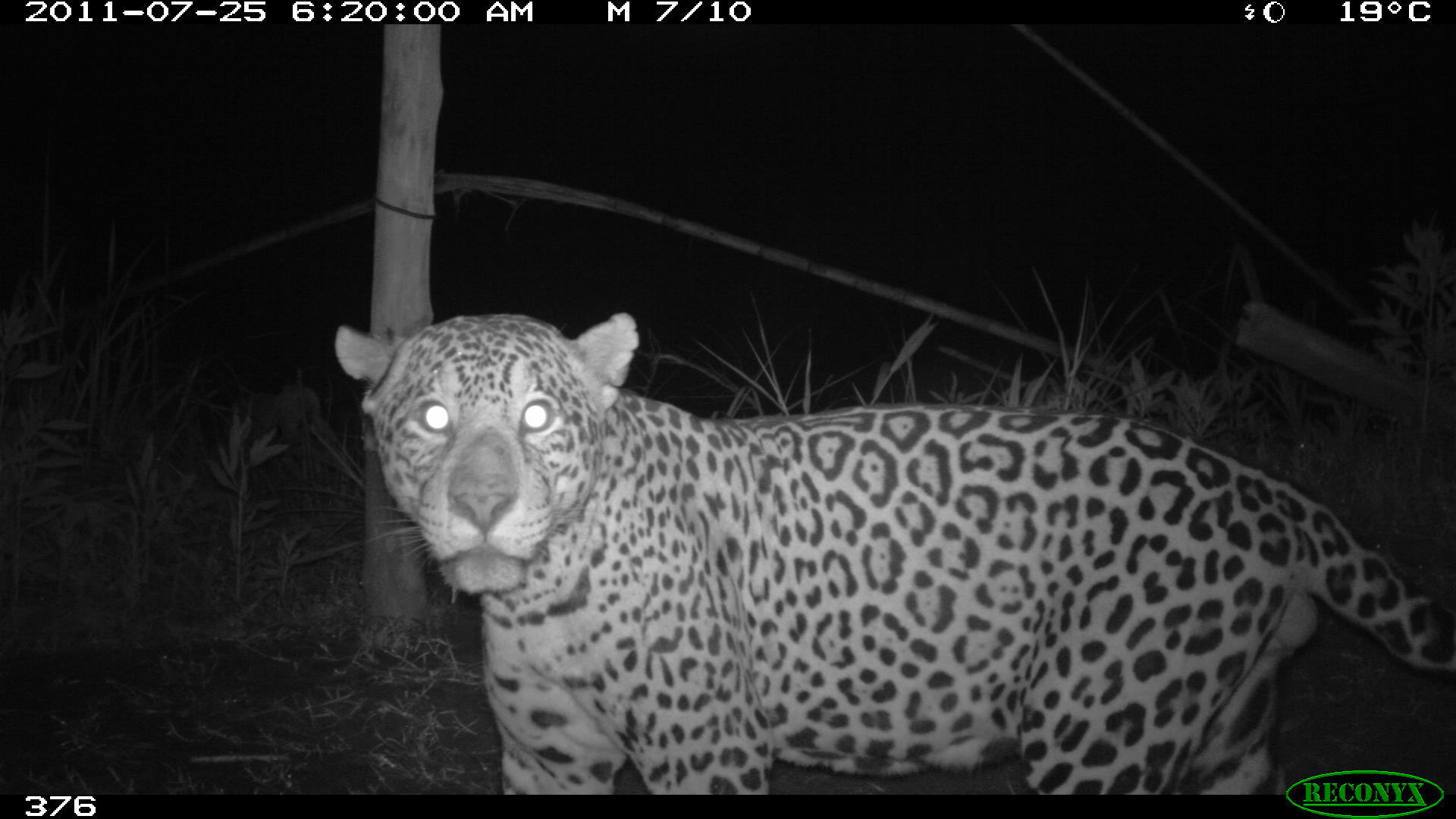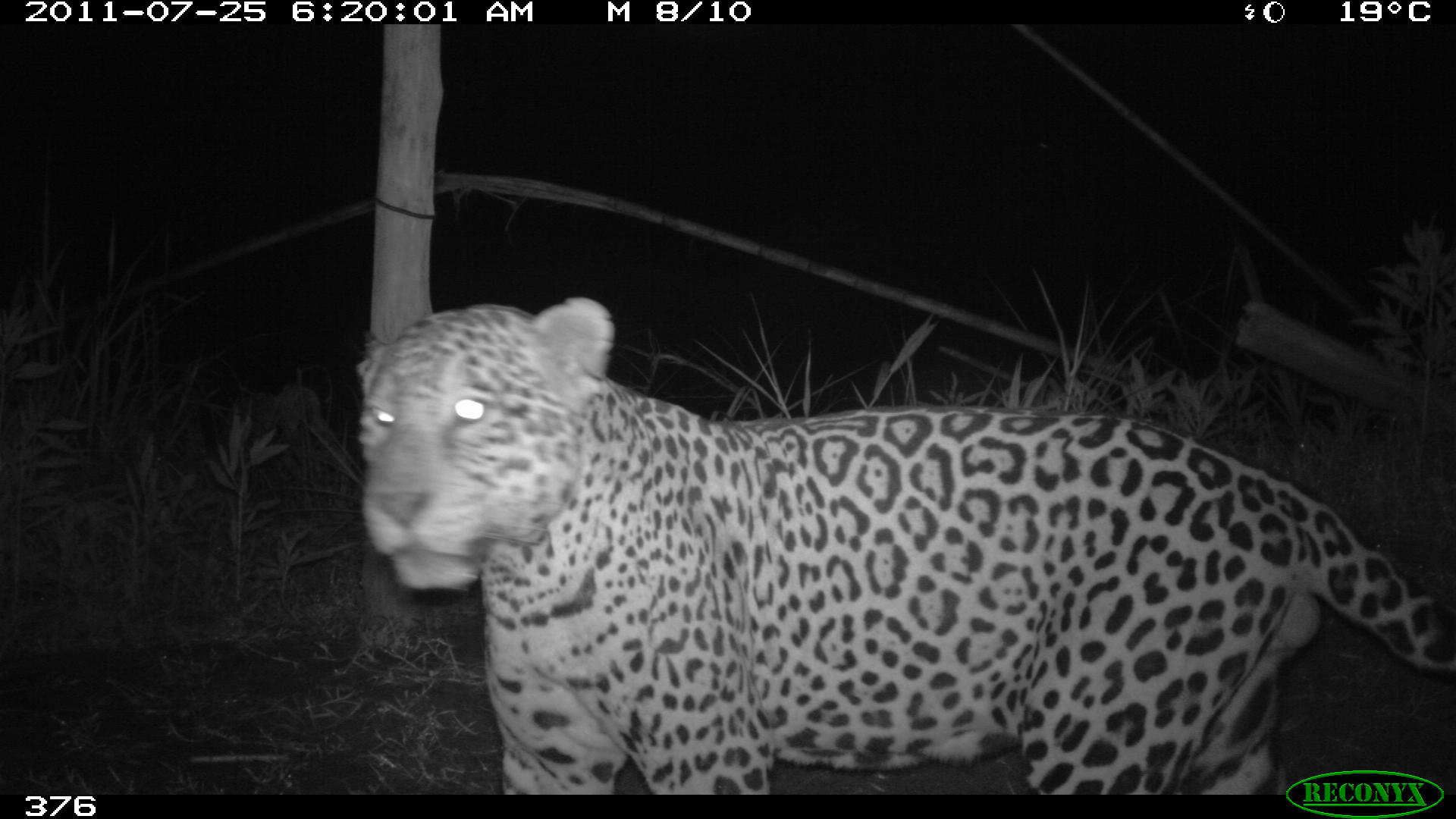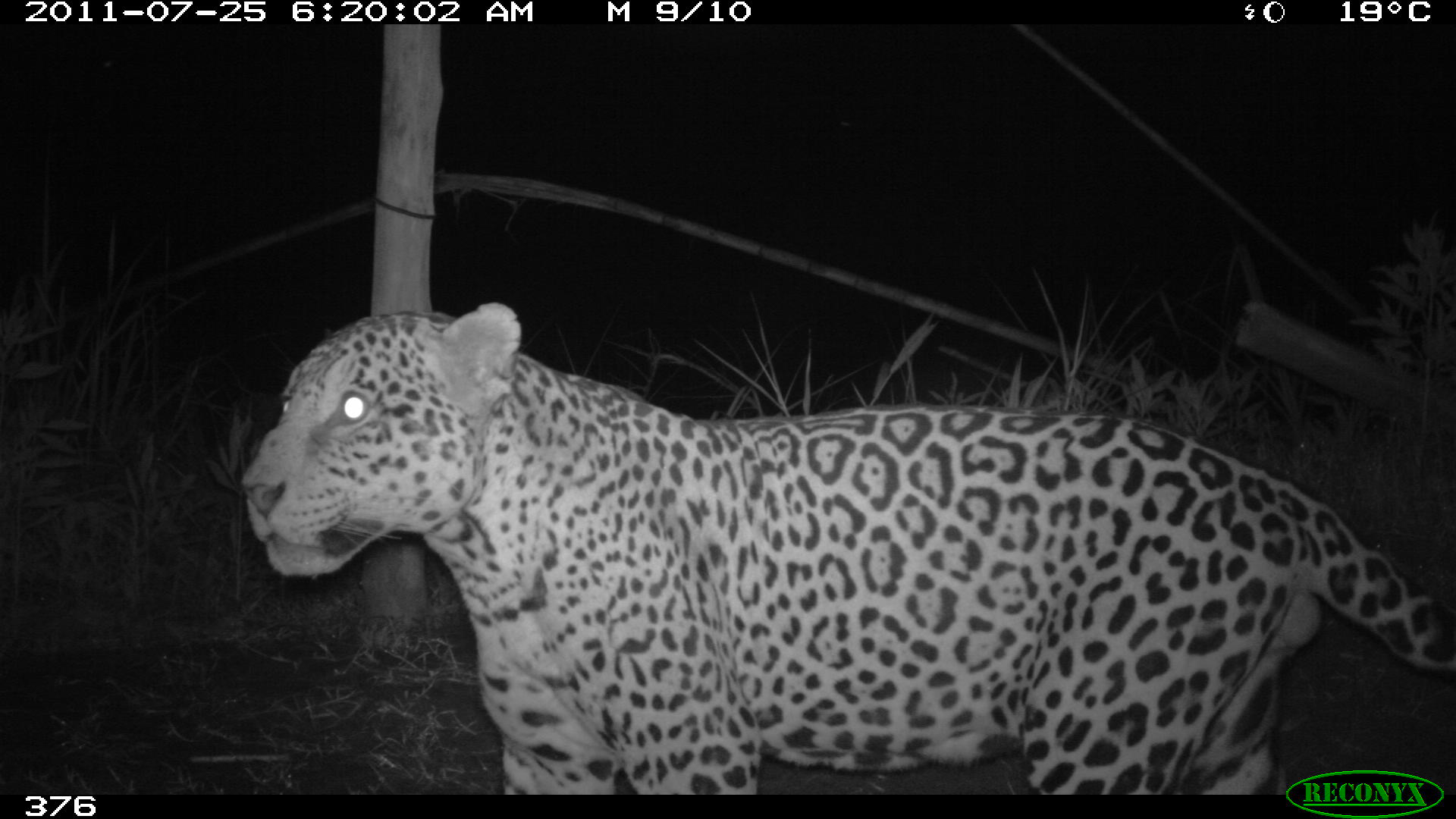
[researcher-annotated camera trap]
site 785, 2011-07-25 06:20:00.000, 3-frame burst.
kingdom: Animalia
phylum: Chordata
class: Mammalia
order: Carnivora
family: Felidae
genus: Panthera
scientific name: Panthera onca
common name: jaguar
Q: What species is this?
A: Panthera onca (jaguar).